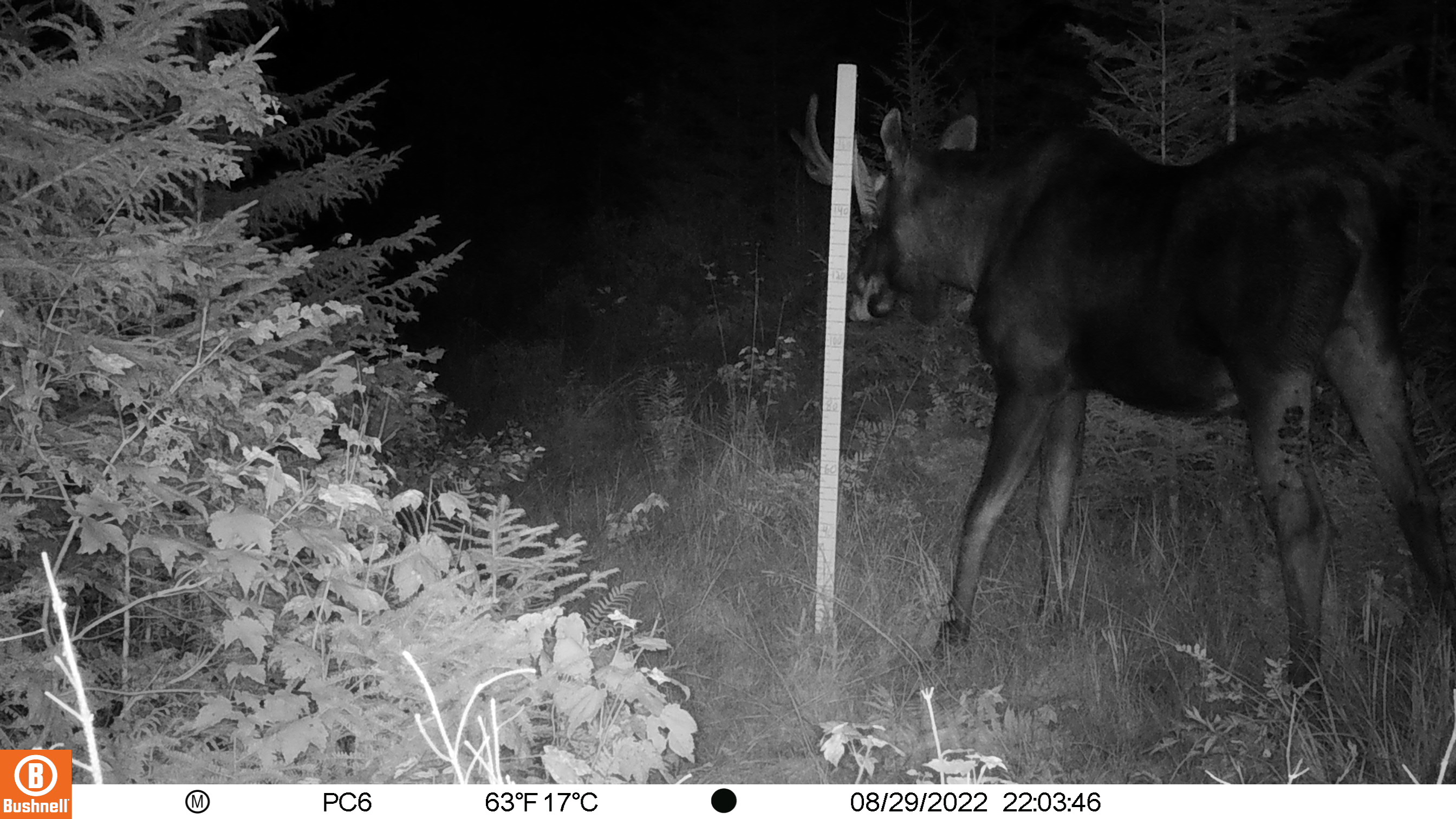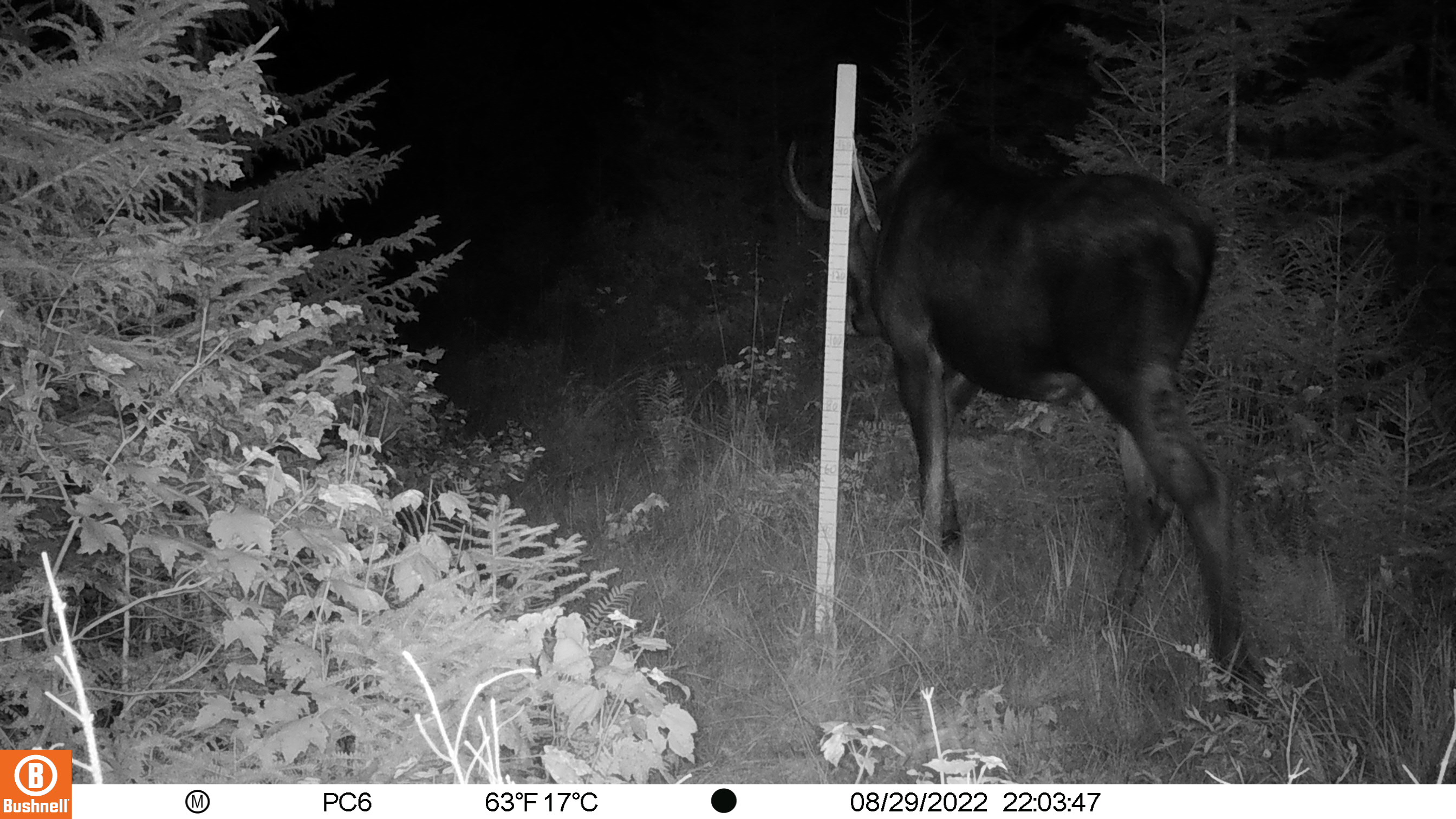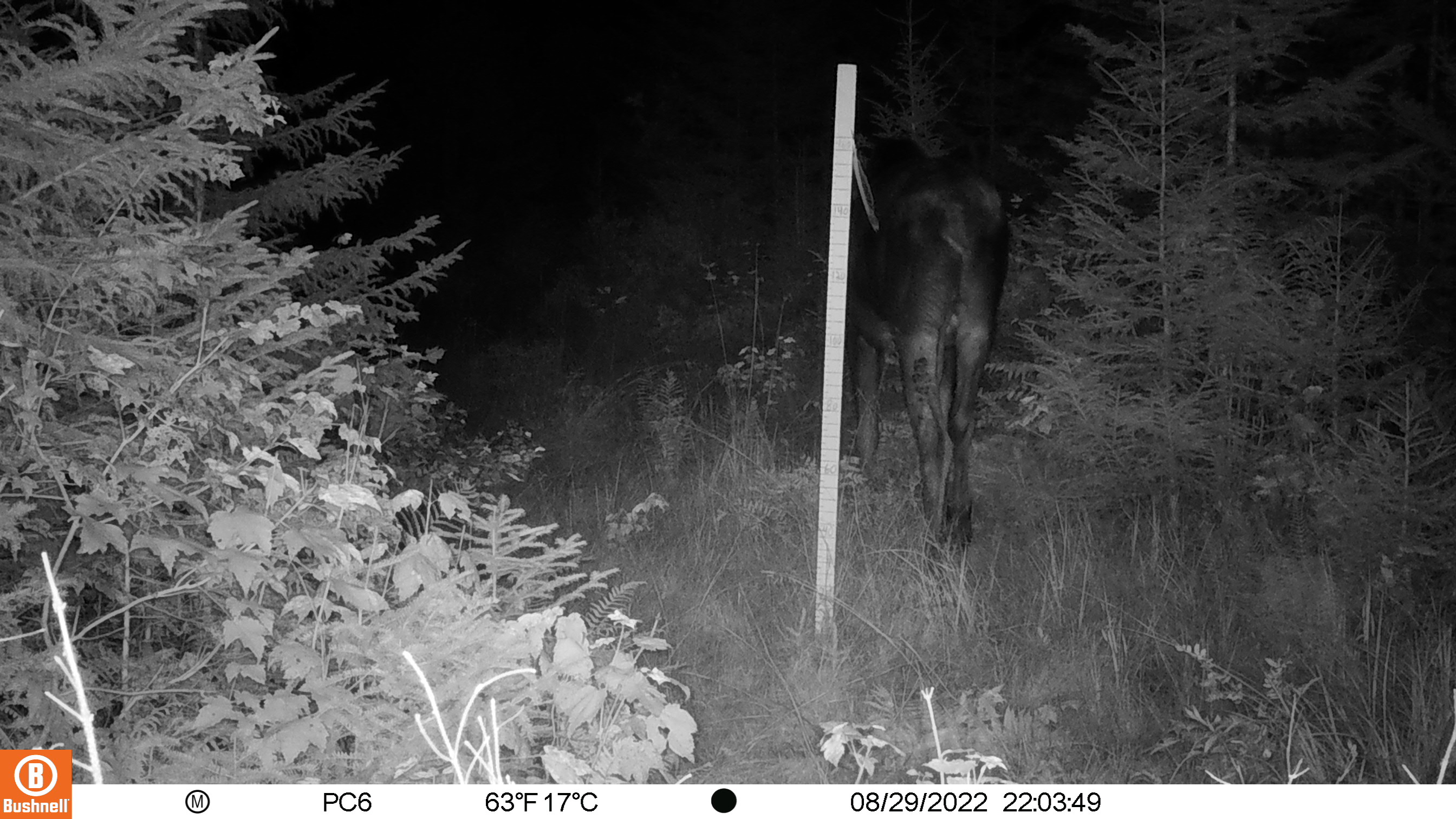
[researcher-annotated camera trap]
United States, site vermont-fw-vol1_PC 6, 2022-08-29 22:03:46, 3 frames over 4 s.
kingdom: Animalia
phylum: Chordata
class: Mammalia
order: Artiodactyla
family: Cervidae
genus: Alces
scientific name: Alces alces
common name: moose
Moose (Alces alces).